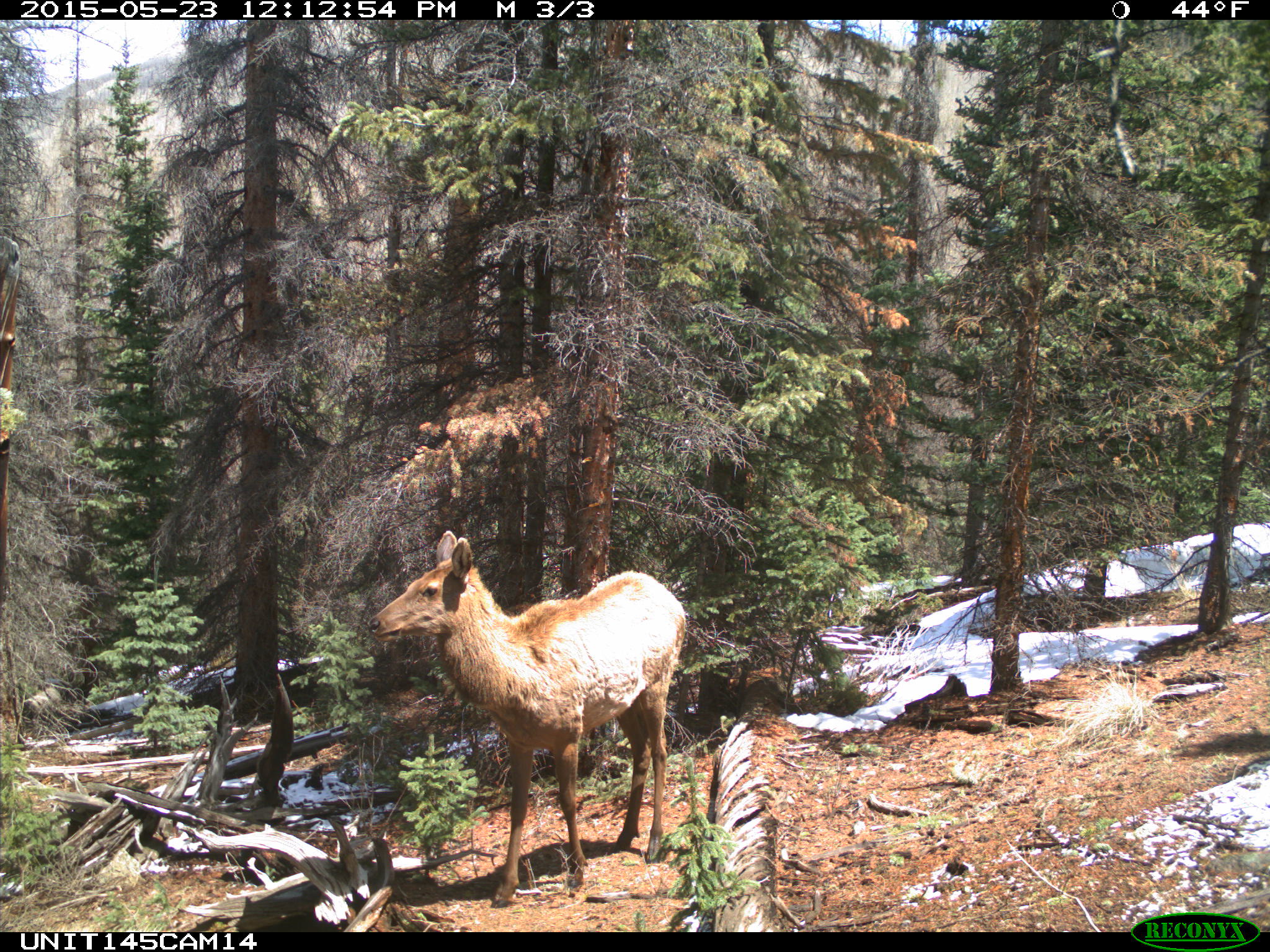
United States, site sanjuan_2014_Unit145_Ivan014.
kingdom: Animalia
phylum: Chordata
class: Mammalia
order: Artiodactyla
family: Cervidae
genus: Cervus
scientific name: Cervus elaphus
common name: red deer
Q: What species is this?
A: Cervus elaphus (red deer).